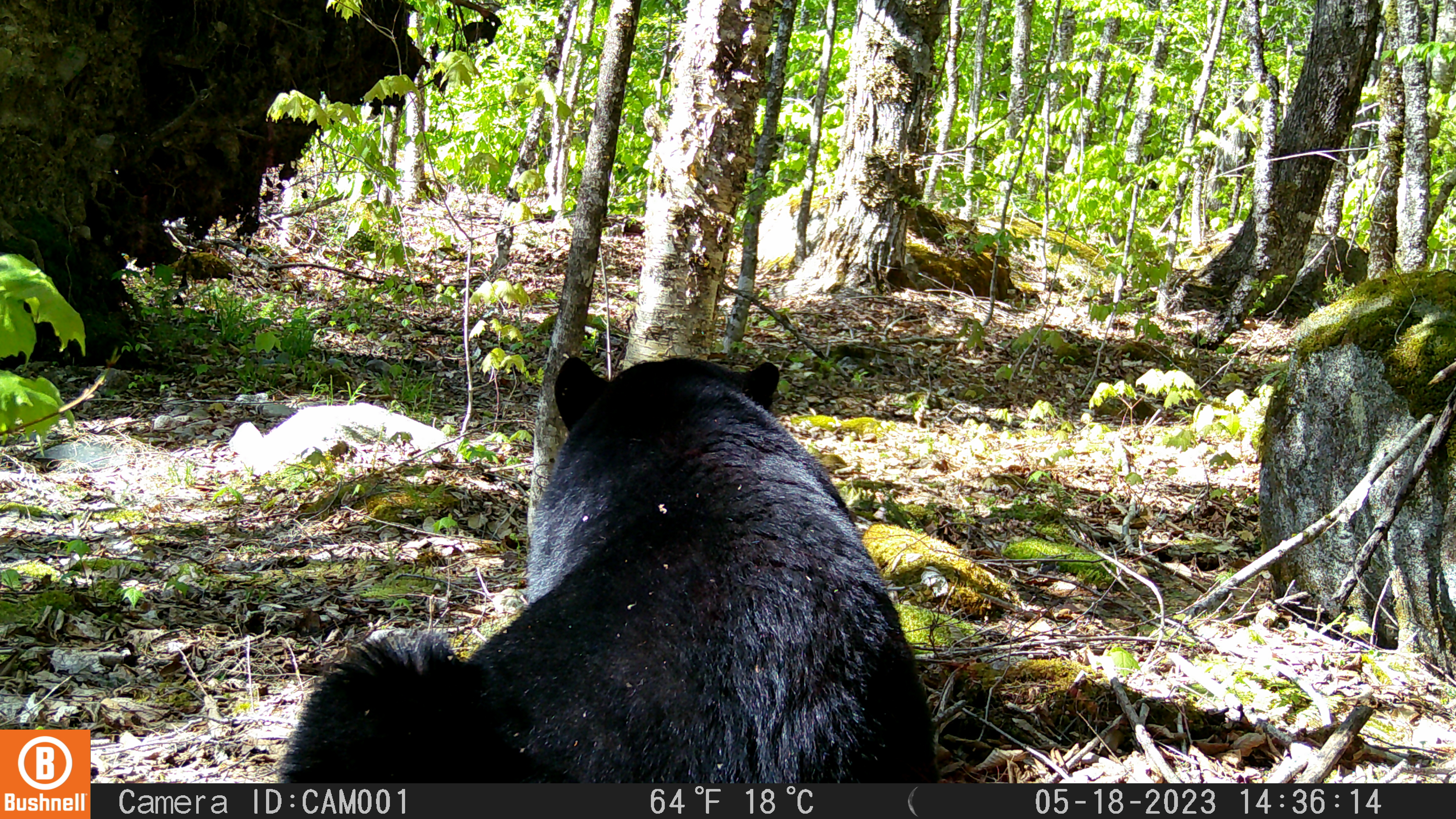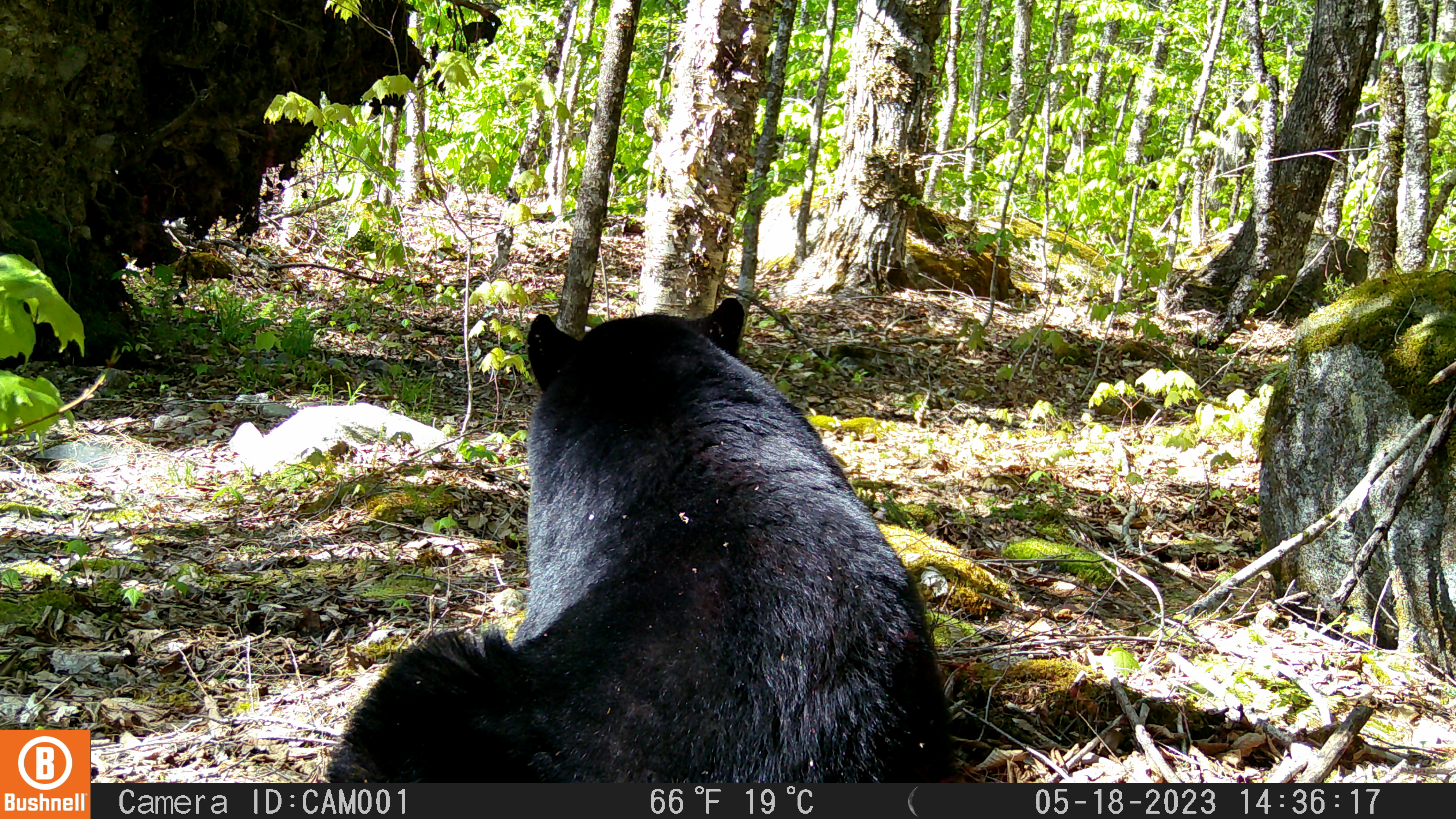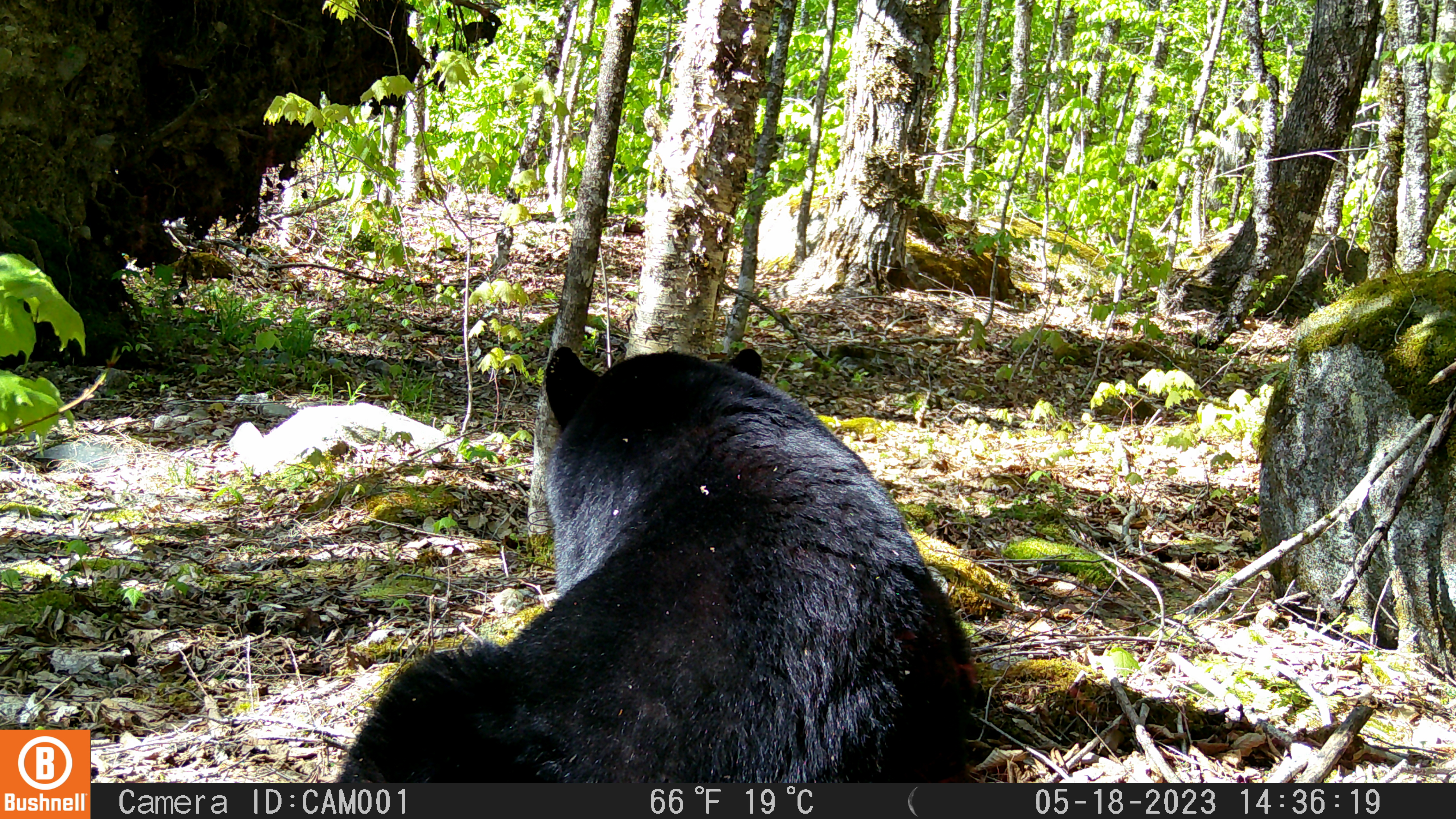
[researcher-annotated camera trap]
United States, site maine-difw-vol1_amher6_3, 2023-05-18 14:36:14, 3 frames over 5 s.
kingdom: Animalia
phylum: Chordata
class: Mammalia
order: Carnivora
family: Ursidae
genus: Ursus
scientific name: Ursus americanus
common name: black bear